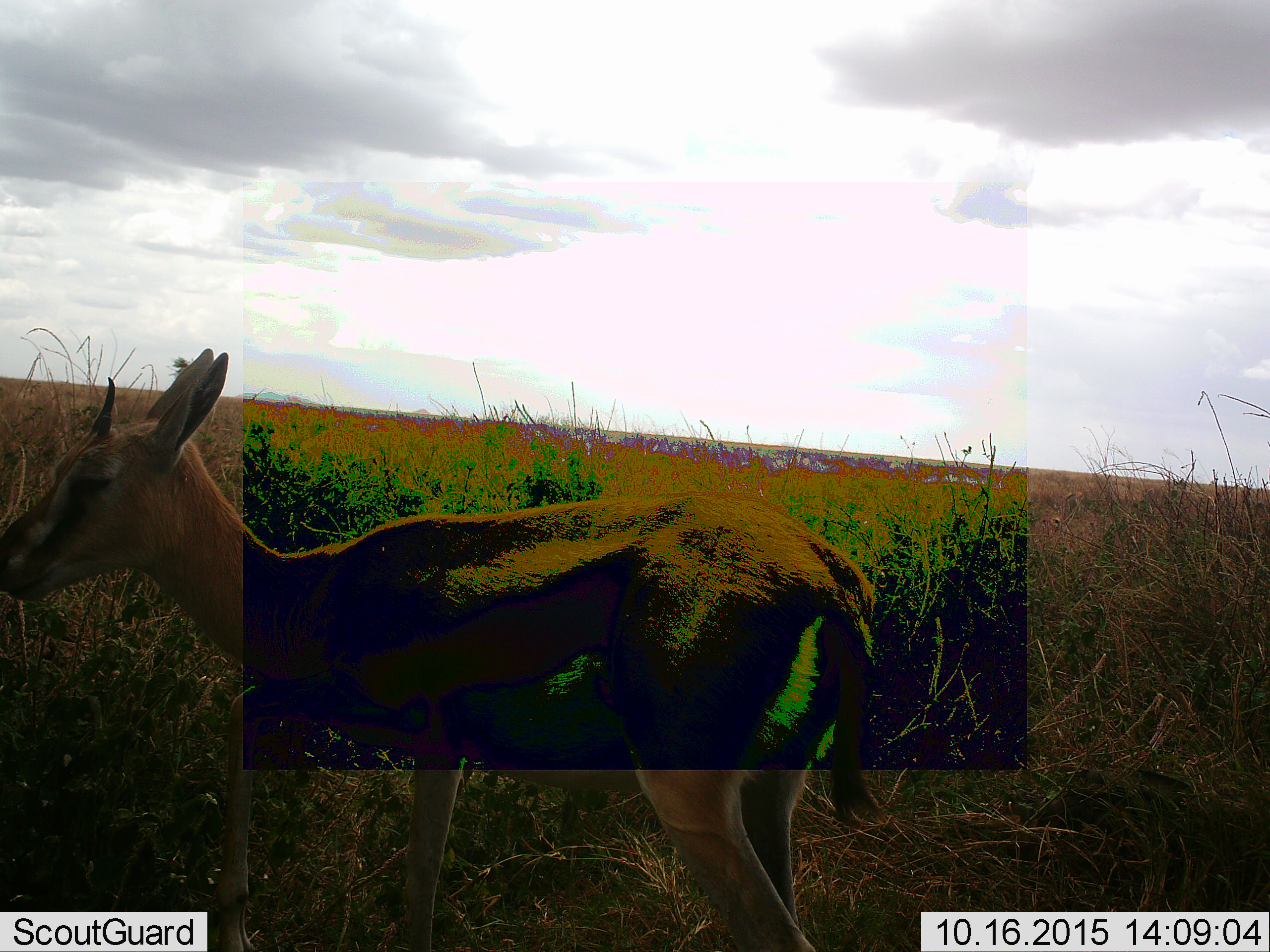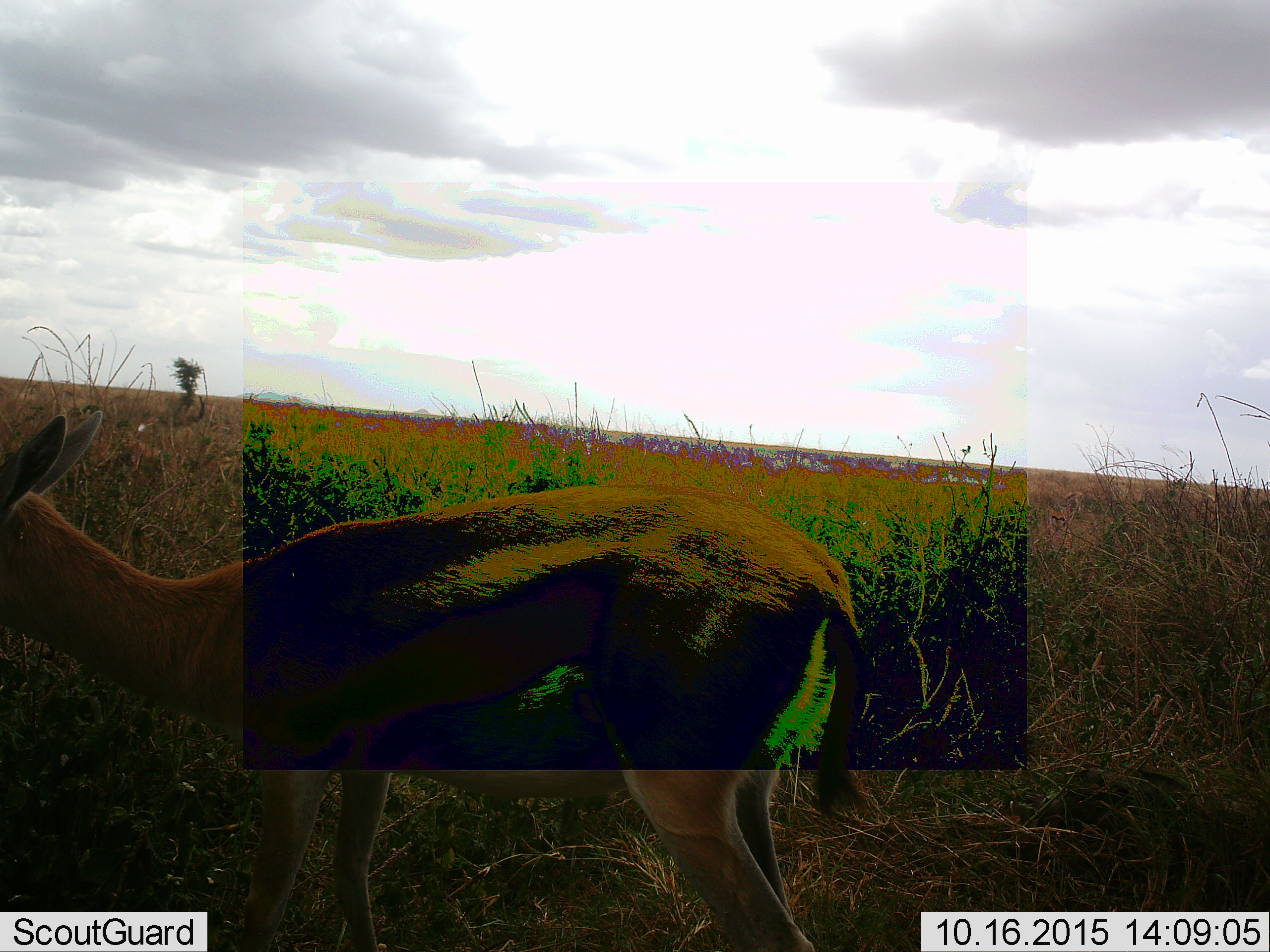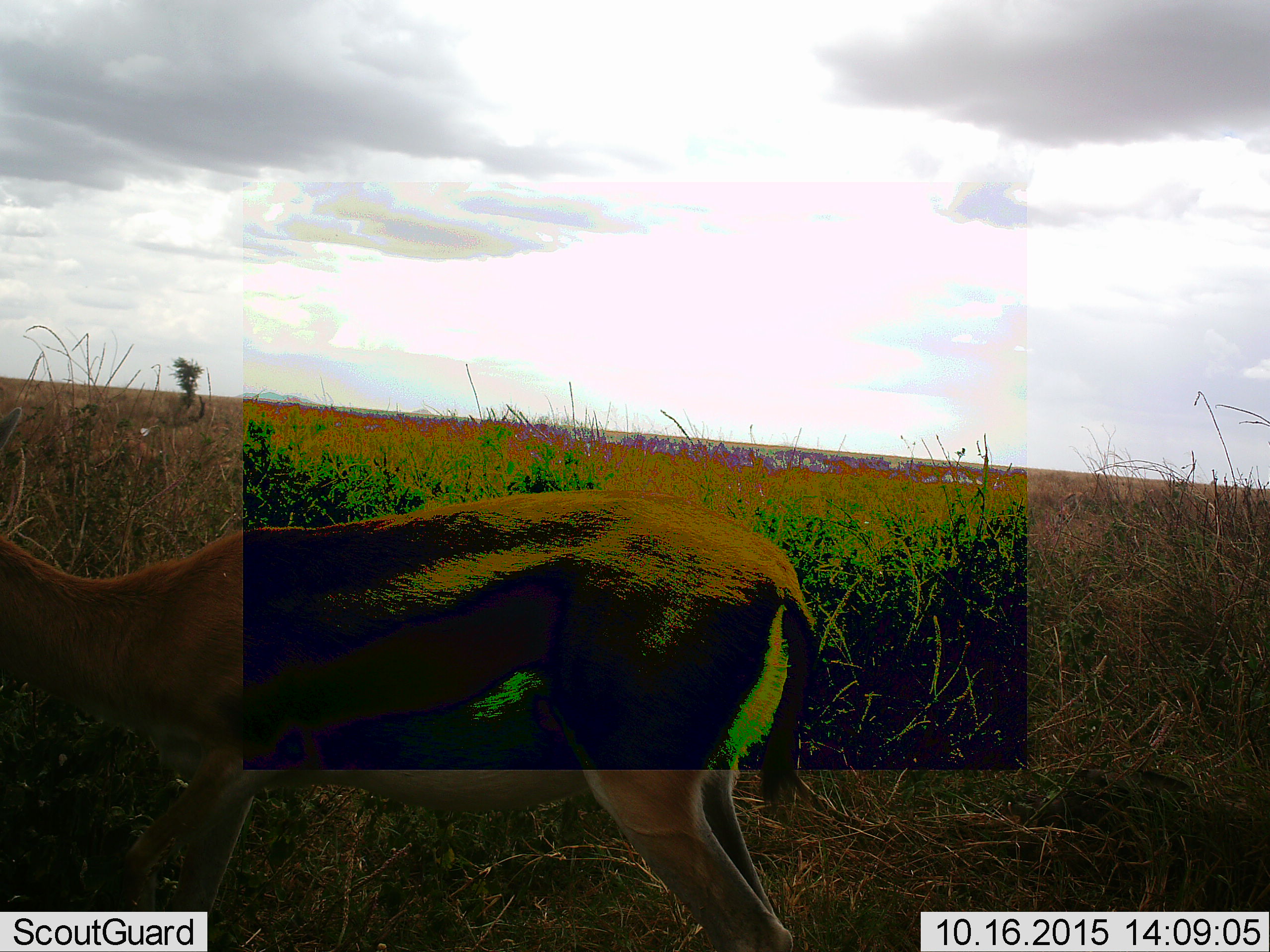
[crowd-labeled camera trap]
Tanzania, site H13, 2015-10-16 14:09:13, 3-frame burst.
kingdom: Animalia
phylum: Chordata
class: Mammalia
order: Artiodactyla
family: Bovidae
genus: Eudorcas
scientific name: Eudorcas thomsonii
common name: thomson's gazelle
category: gazellethomsons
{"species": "gazellethomsons (thomson's gazelle) (Eudorcas thomsonii)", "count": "1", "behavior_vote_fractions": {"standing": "22%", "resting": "0%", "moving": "78%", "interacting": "0%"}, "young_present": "0%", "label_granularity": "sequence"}